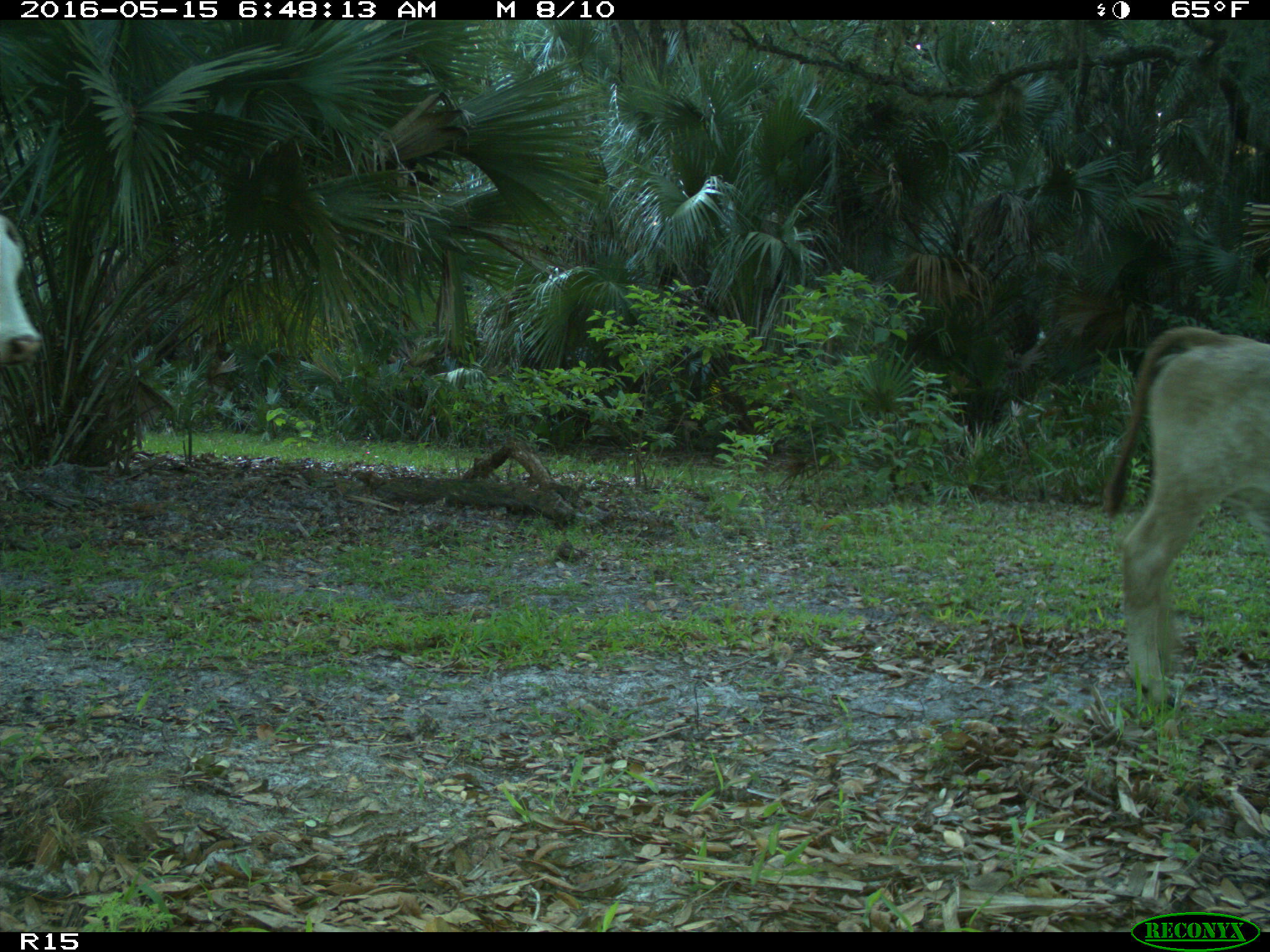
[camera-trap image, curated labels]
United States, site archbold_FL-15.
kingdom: Animalia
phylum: Chordata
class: Mammalia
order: Artiodactyla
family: Bovidae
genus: Bos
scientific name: Bos taurus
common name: domestic cow